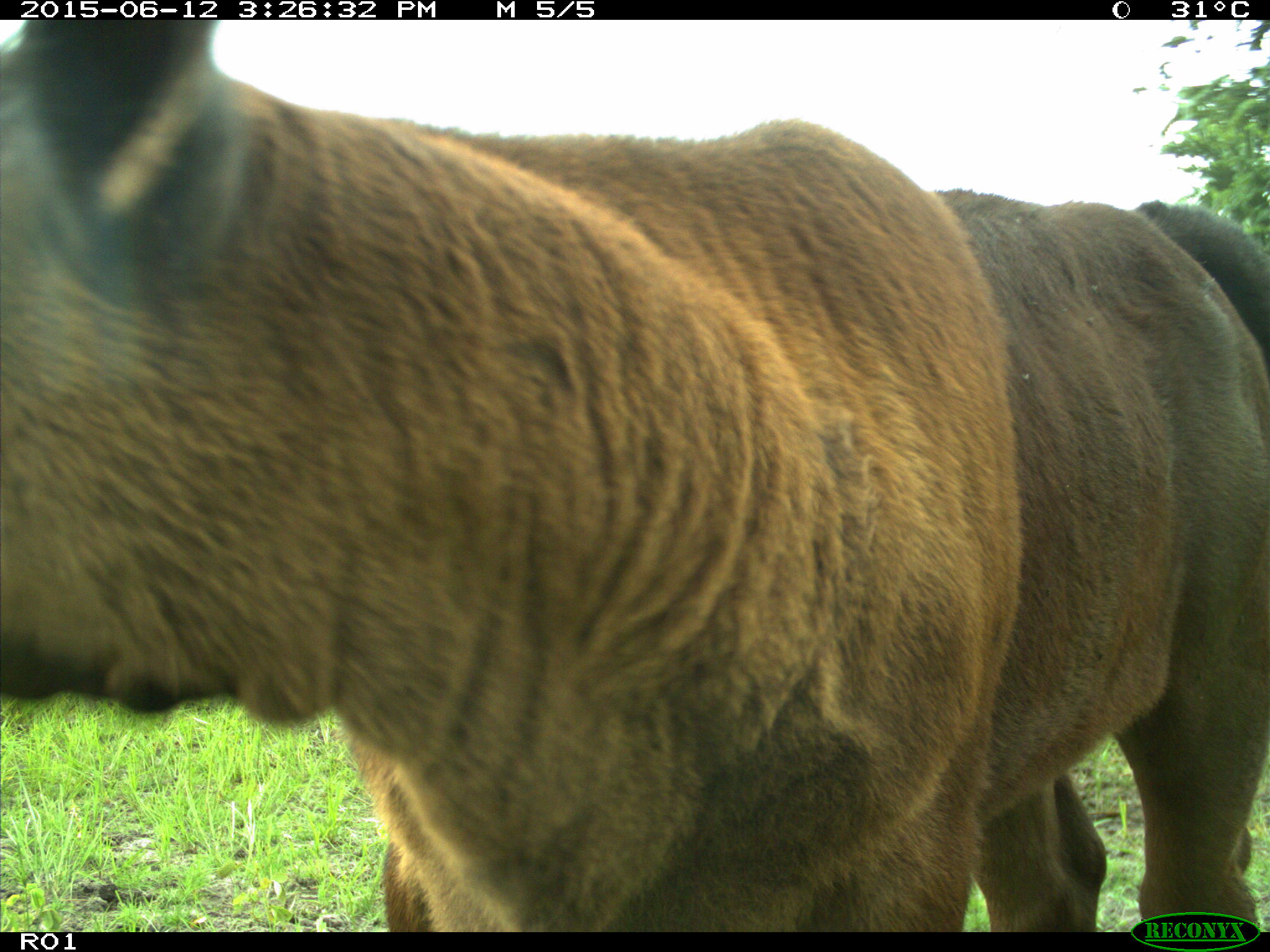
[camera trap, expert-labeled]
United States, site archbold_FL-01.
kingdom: Animalia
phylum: Chordata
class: Mammalia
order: Artiodactyla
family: Bovidae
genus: Bos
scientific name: Bos taurus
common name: domestic cow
Bos taurus (domestic cow).